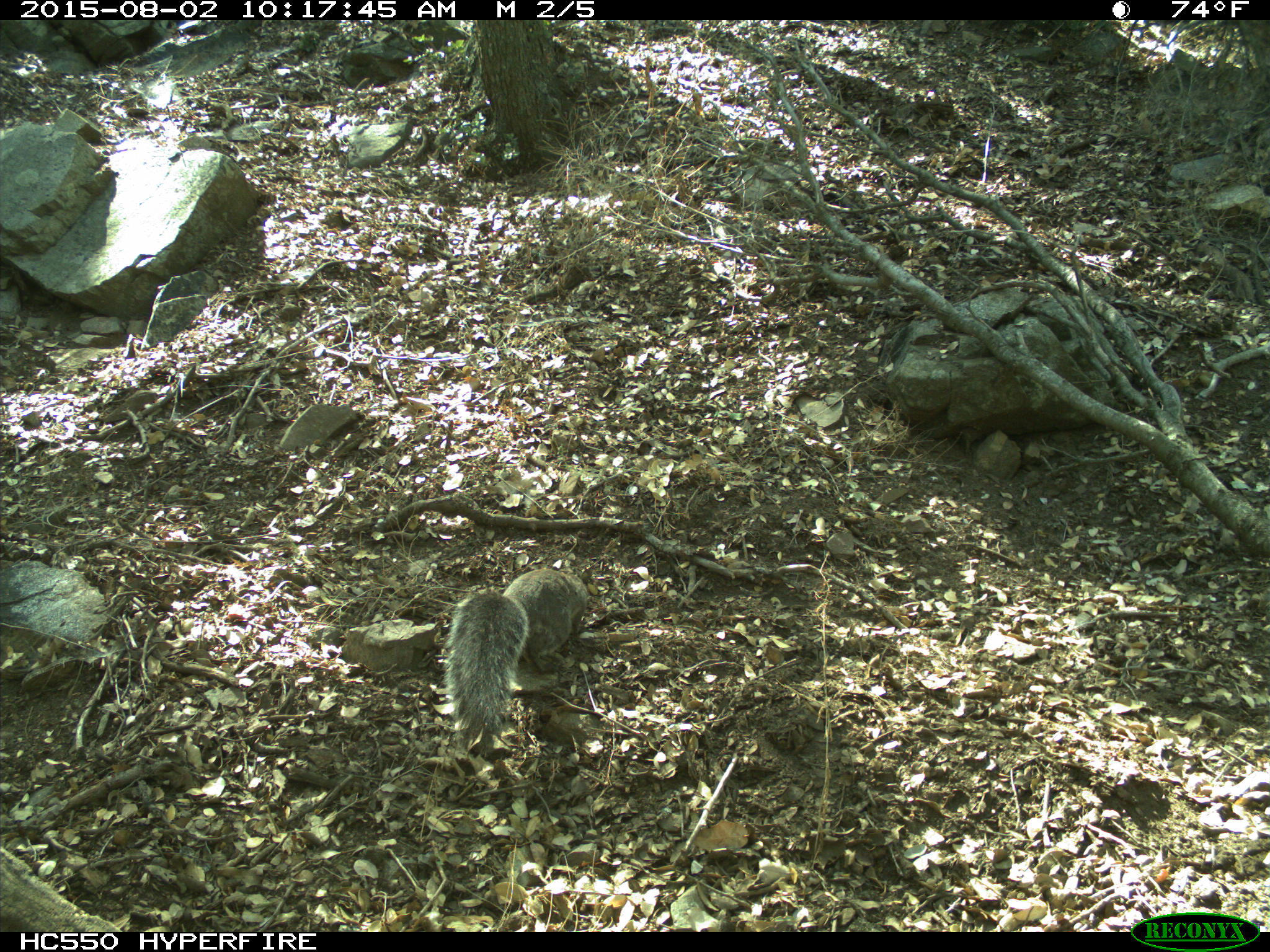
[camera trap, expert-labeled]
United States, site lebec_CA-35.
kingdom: Animalia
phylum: Chordata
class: Mammalia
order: Rodentia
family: Sciuridae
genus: Sciurus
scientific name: Sciurus carolinensis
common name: eastern gray squirrel